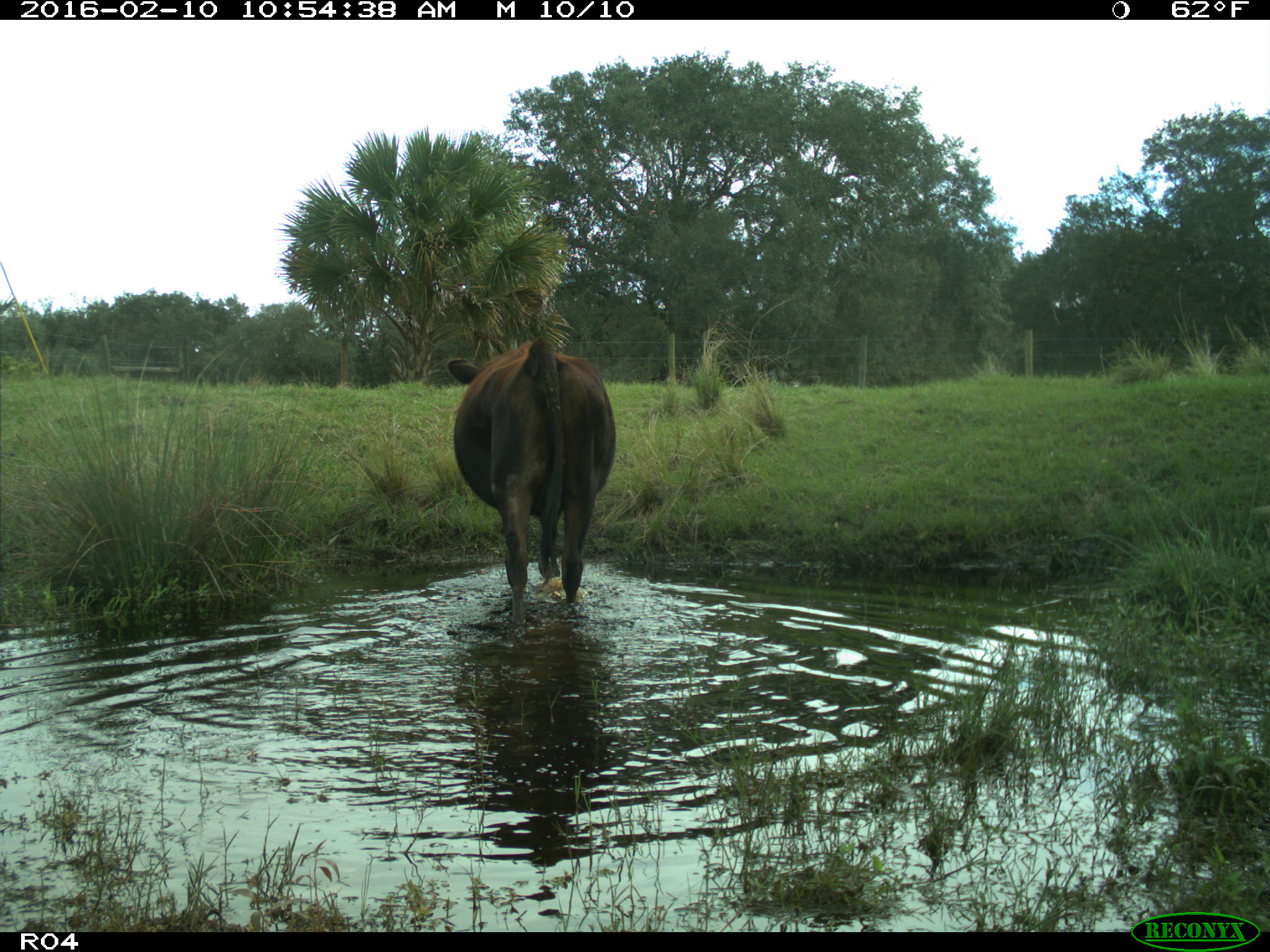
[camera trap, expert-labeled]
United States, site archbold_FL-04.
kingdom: Animalia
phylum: Chordata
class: Mammalia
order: Artiodactyla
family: Bovidae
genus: Bos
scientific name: Bos taurus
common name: domestic cow